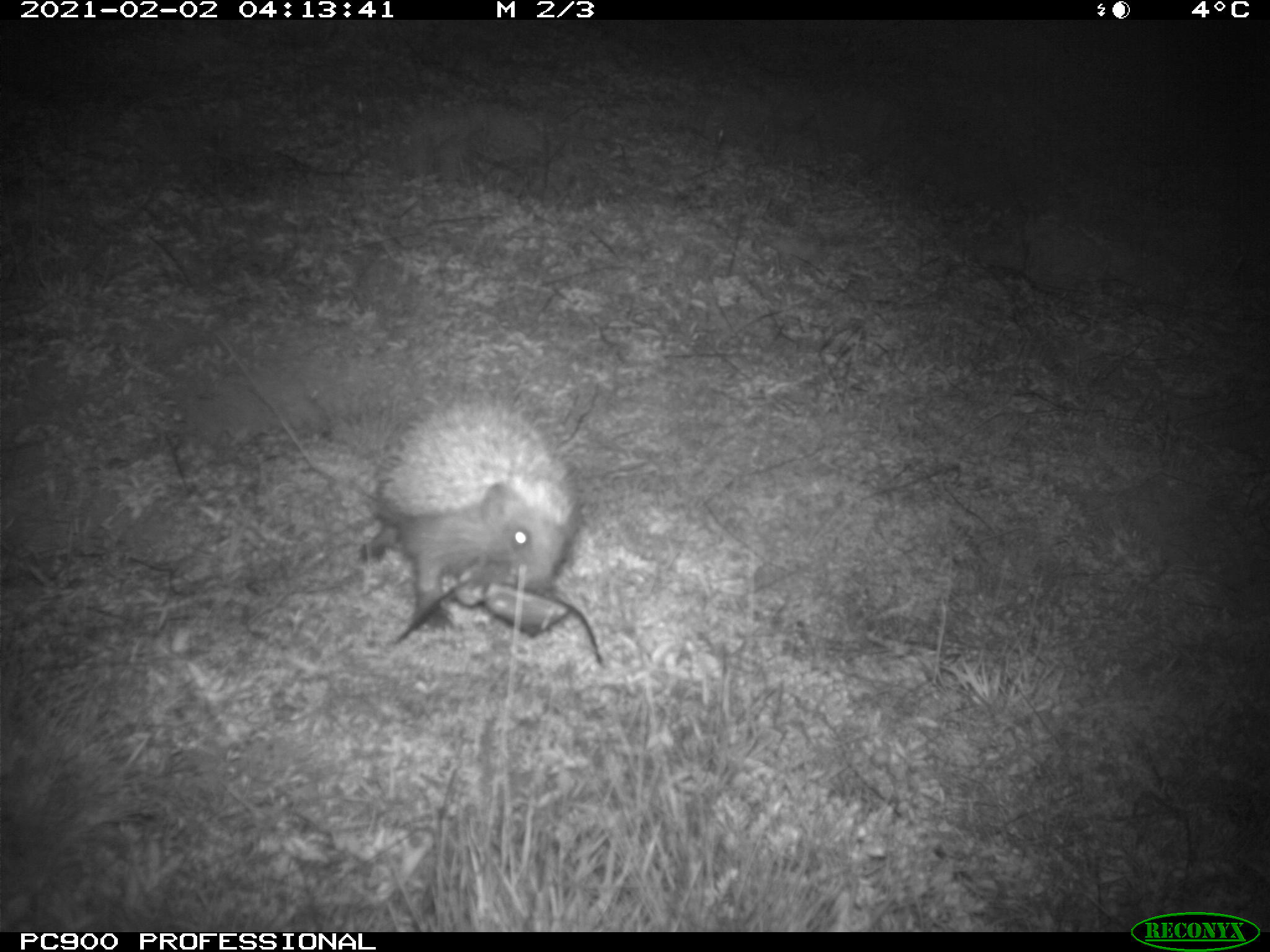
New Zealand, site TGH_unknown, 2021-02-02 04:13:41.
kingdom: Animalia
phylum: Chordata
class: Mammalia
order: Eulipotyphla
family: Erinaceidae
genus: Erinaceus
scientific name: Erinaceus europaeus europaeus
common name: european hedgehog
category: hedgehog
Hedgehog (european hedgehog) (Erinaceus europaeus europaeus).